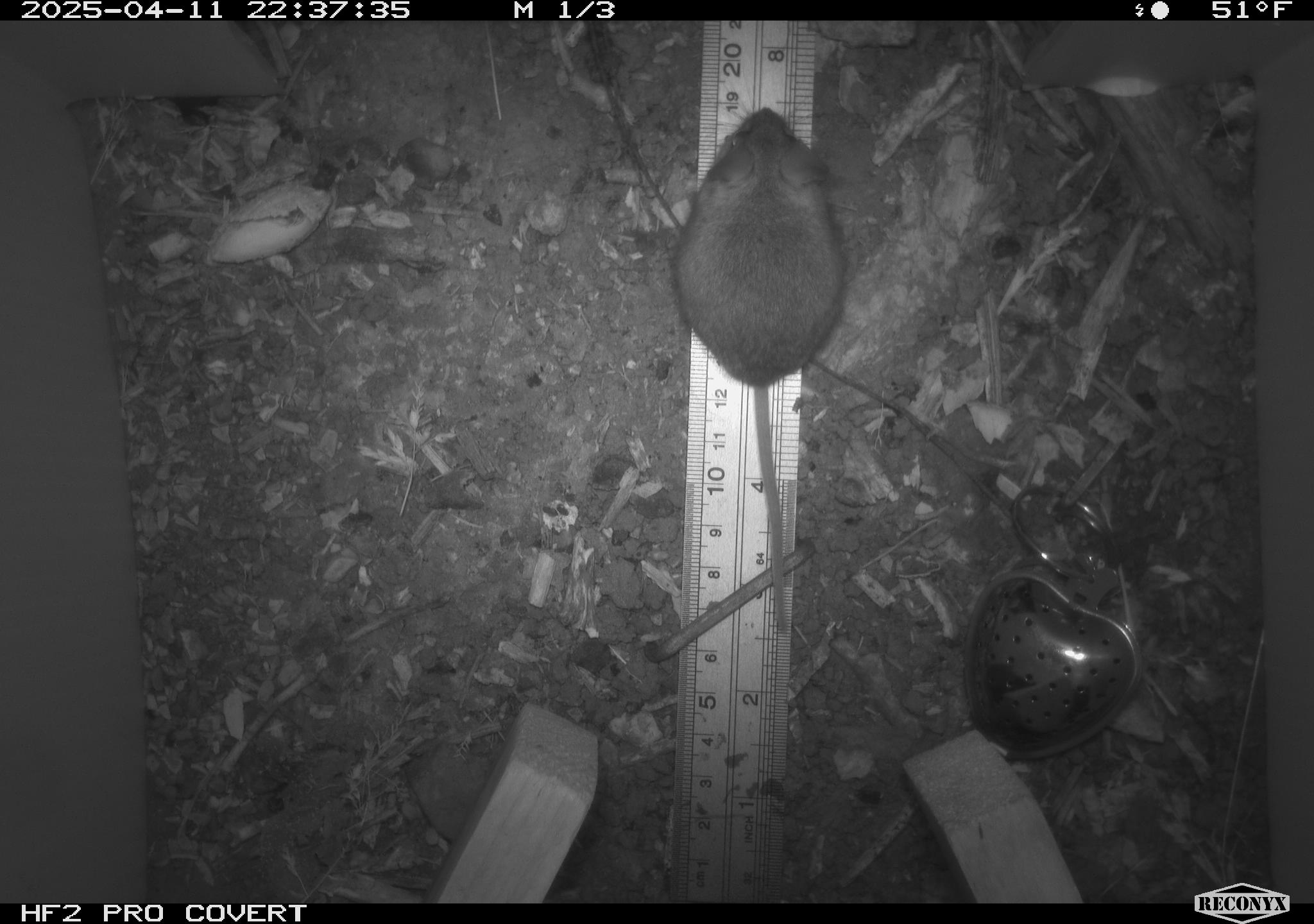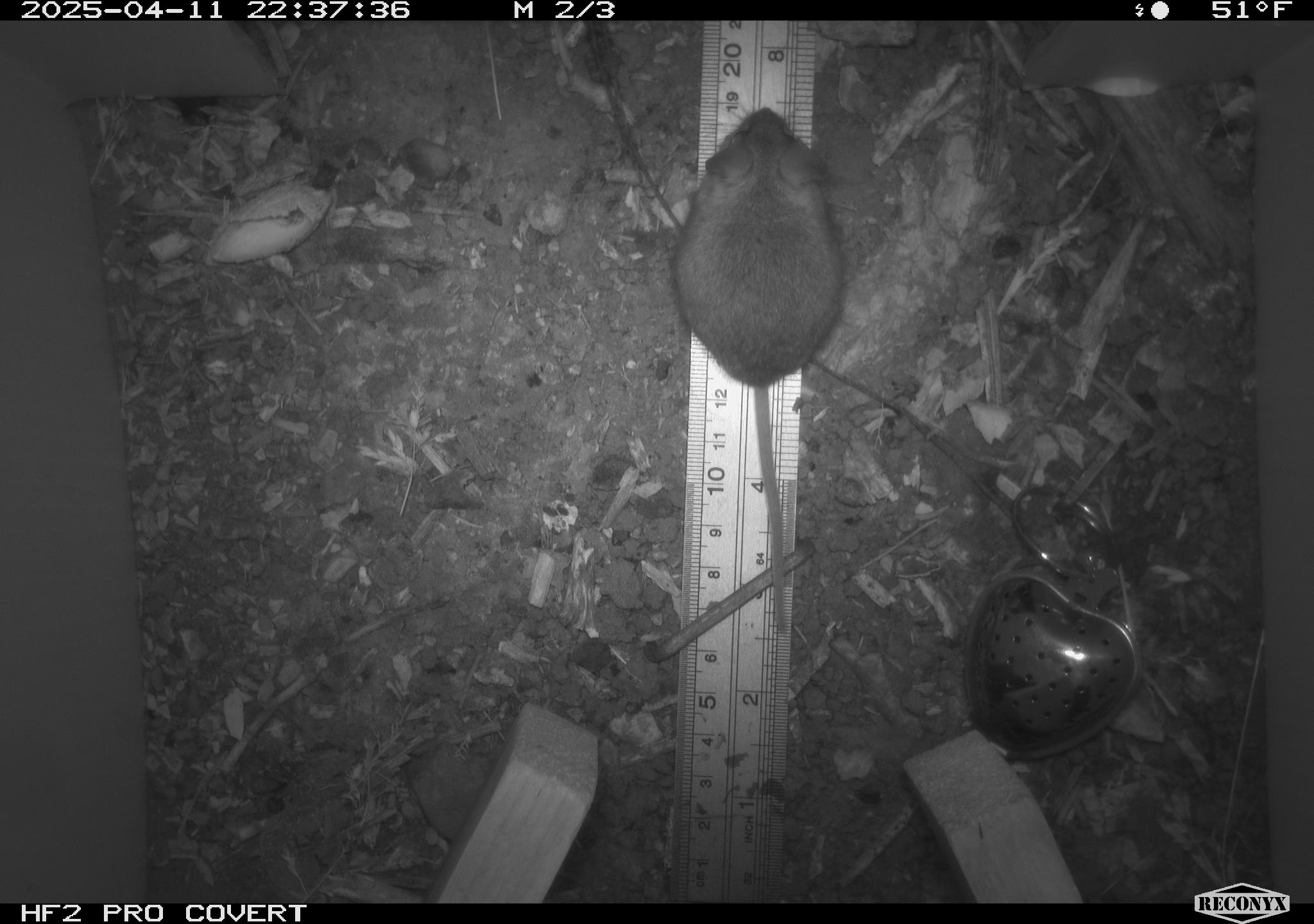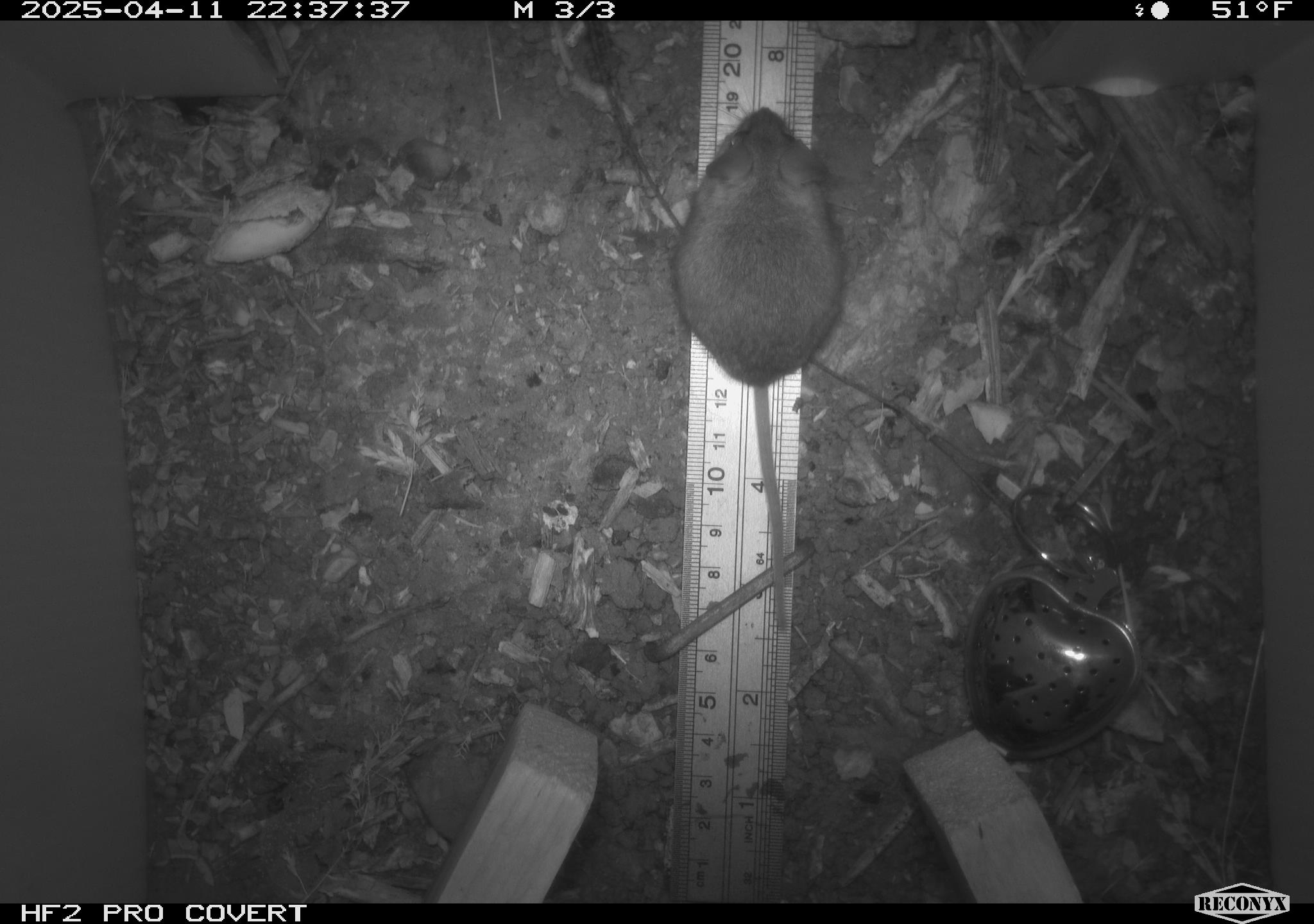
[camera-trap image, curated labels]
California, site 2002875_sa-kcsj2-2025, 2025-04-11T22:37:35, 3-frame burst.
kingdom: Animalia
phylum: Chordata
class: Mammalia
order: Rodentia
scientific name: Rodentia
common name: rodent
Rodent (Rodentia).